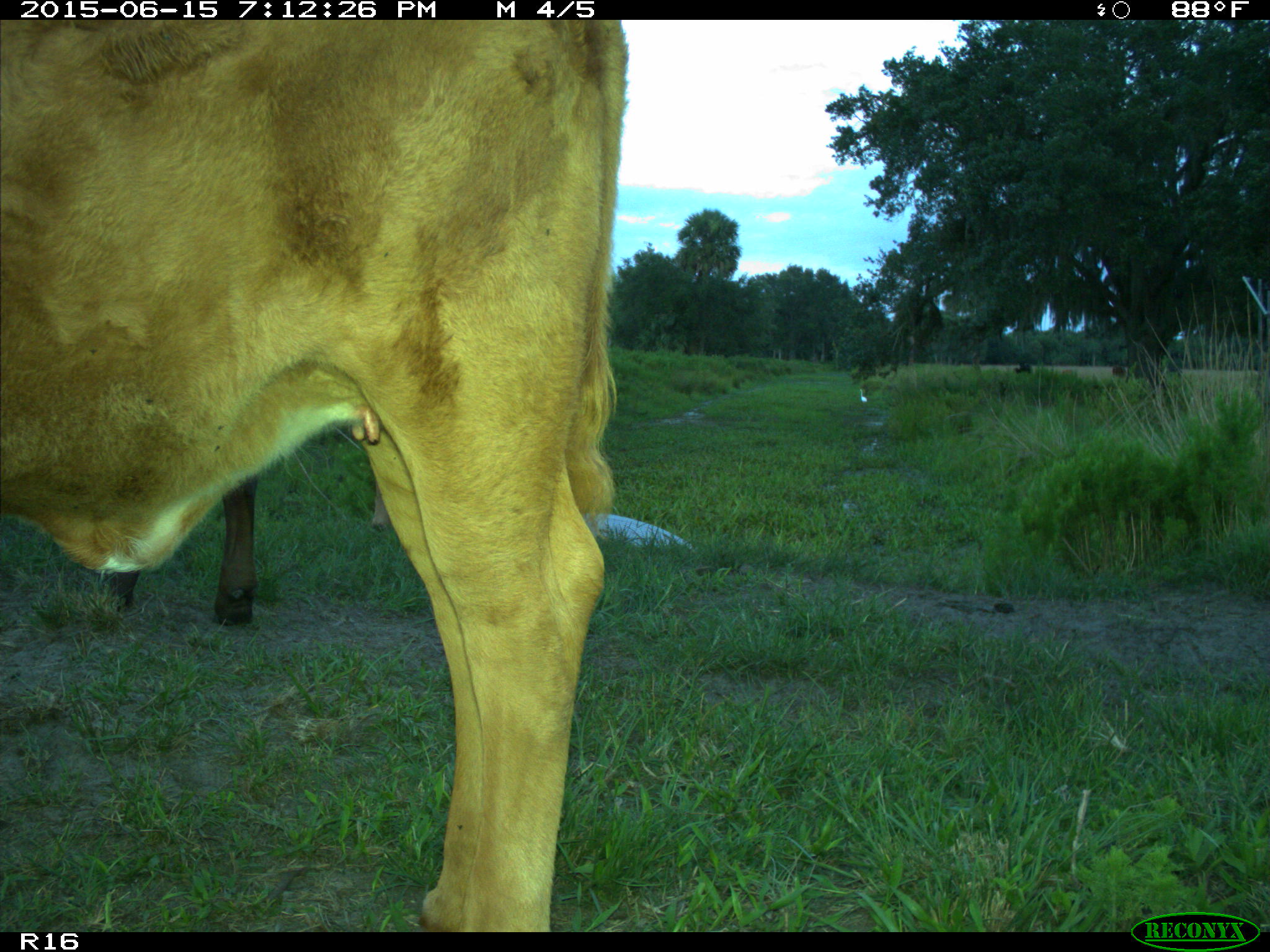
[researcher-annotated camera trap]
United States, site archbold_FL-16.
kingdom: Animalia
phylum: Chordata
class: Mammalia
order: Artiodactyla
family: Bovidae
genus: Bos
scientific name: Bos taurus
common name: domestic cow